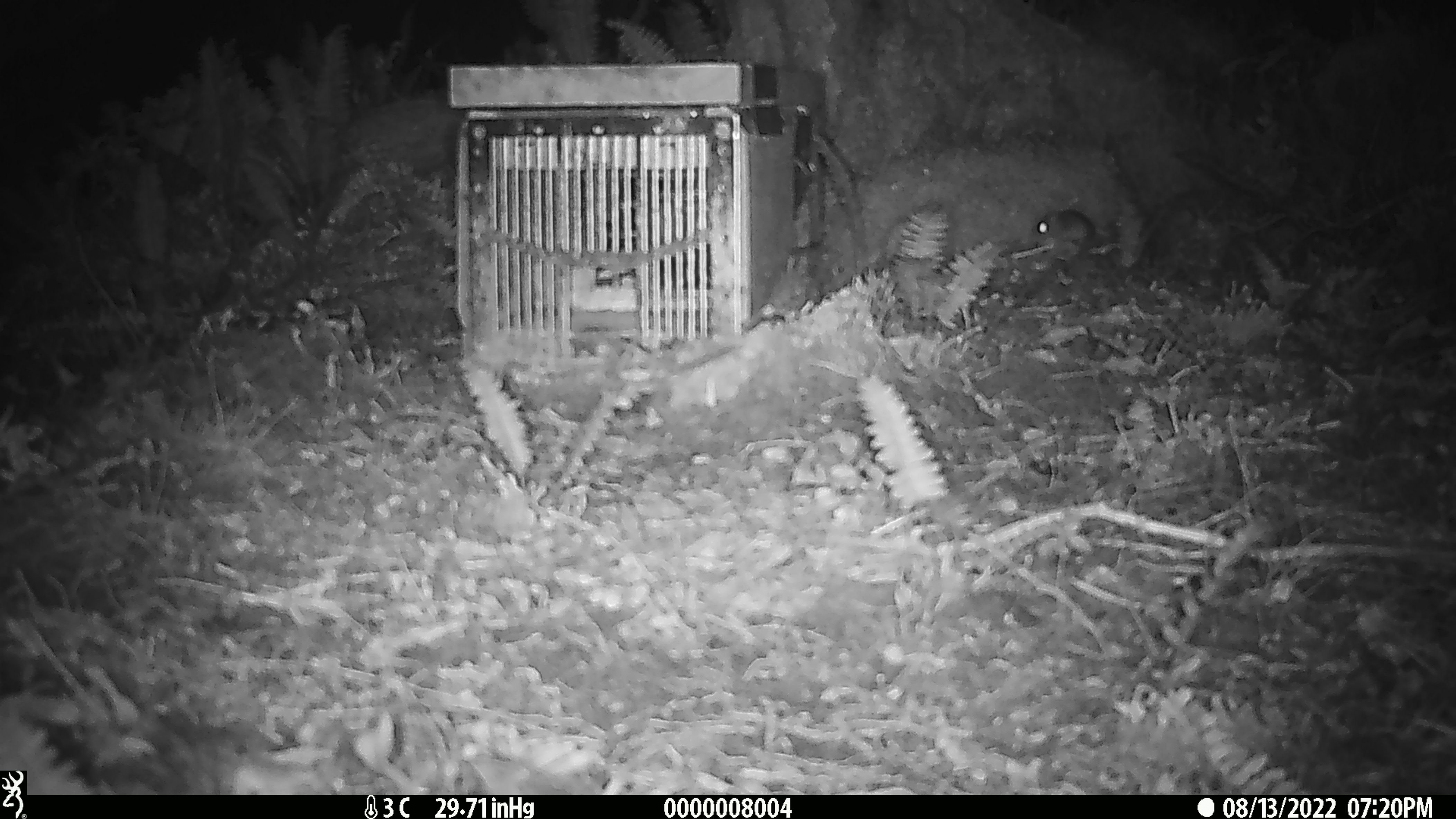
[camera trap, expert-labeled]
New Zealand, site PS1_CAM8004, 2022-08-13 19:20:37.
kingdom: Animalia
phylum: Chordata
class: Mammalia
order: Rodentia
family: Muridae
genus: Mus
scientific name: Mus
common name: mouse